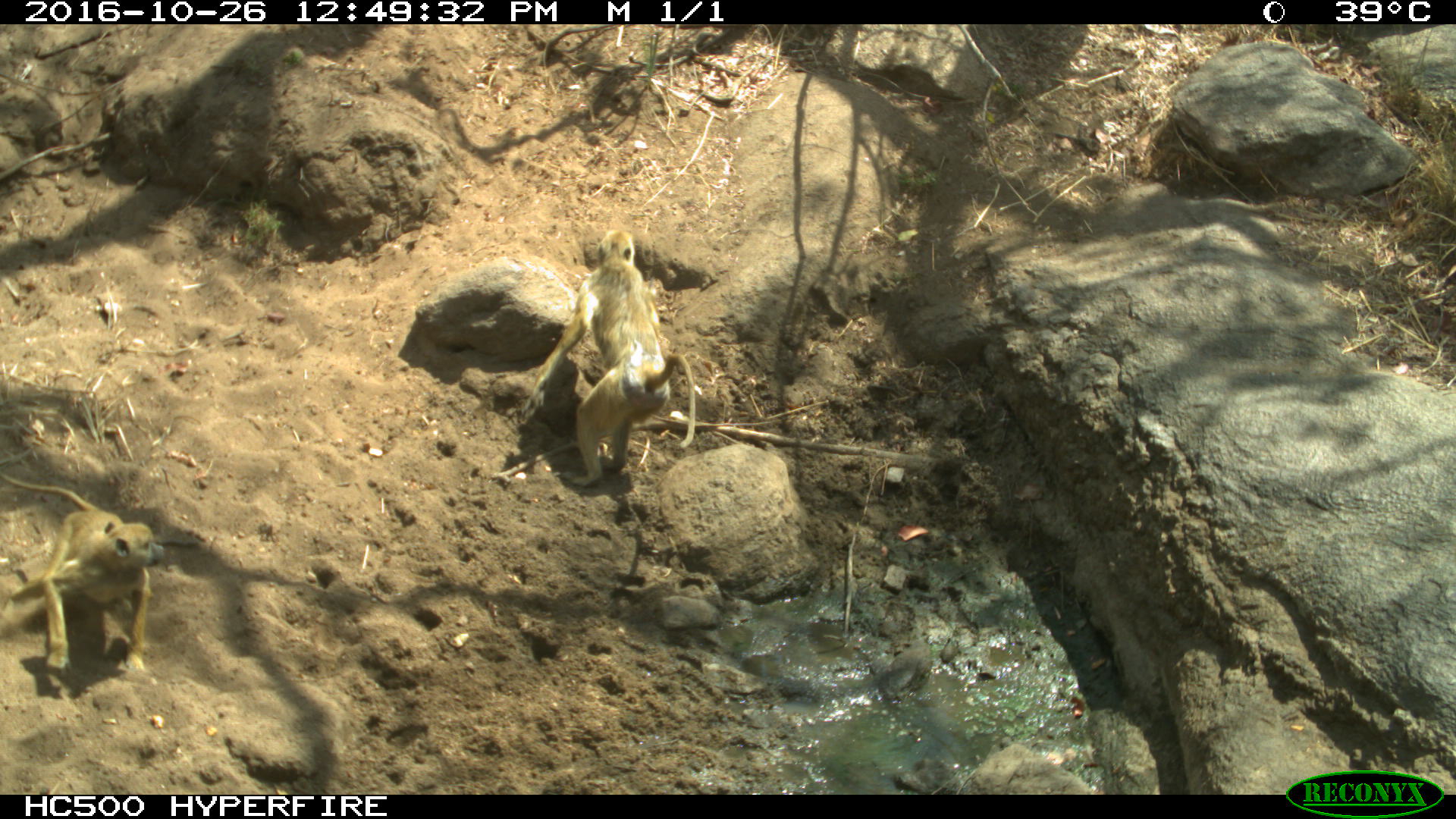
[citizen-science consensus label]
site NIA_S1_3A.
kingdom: Animalia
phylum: Chordata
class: Mammalia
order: Primates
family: Cercopithecidae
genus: Papio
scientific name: Papio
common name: baboon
Baboon (Papio), count 2. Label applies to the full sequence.